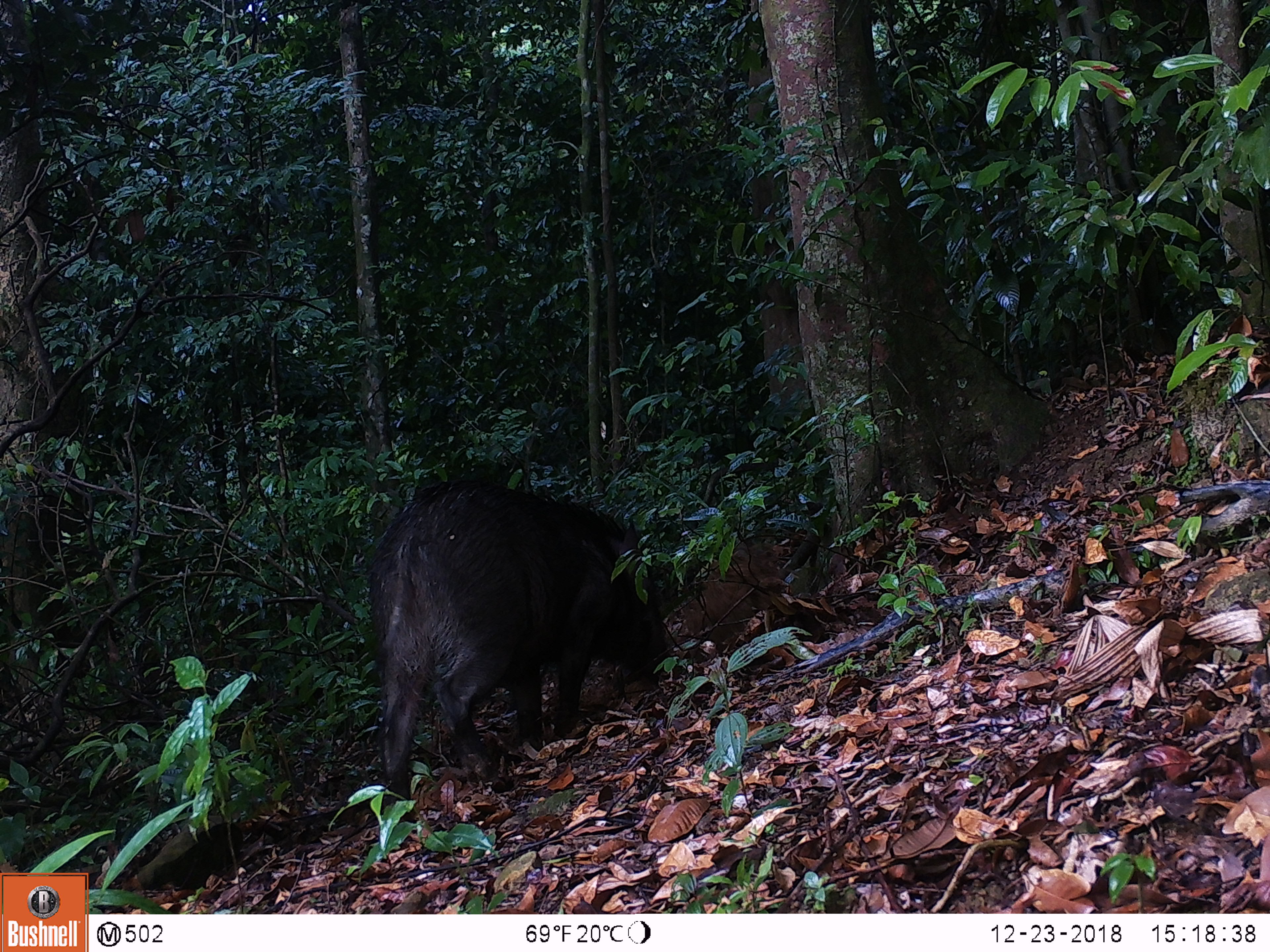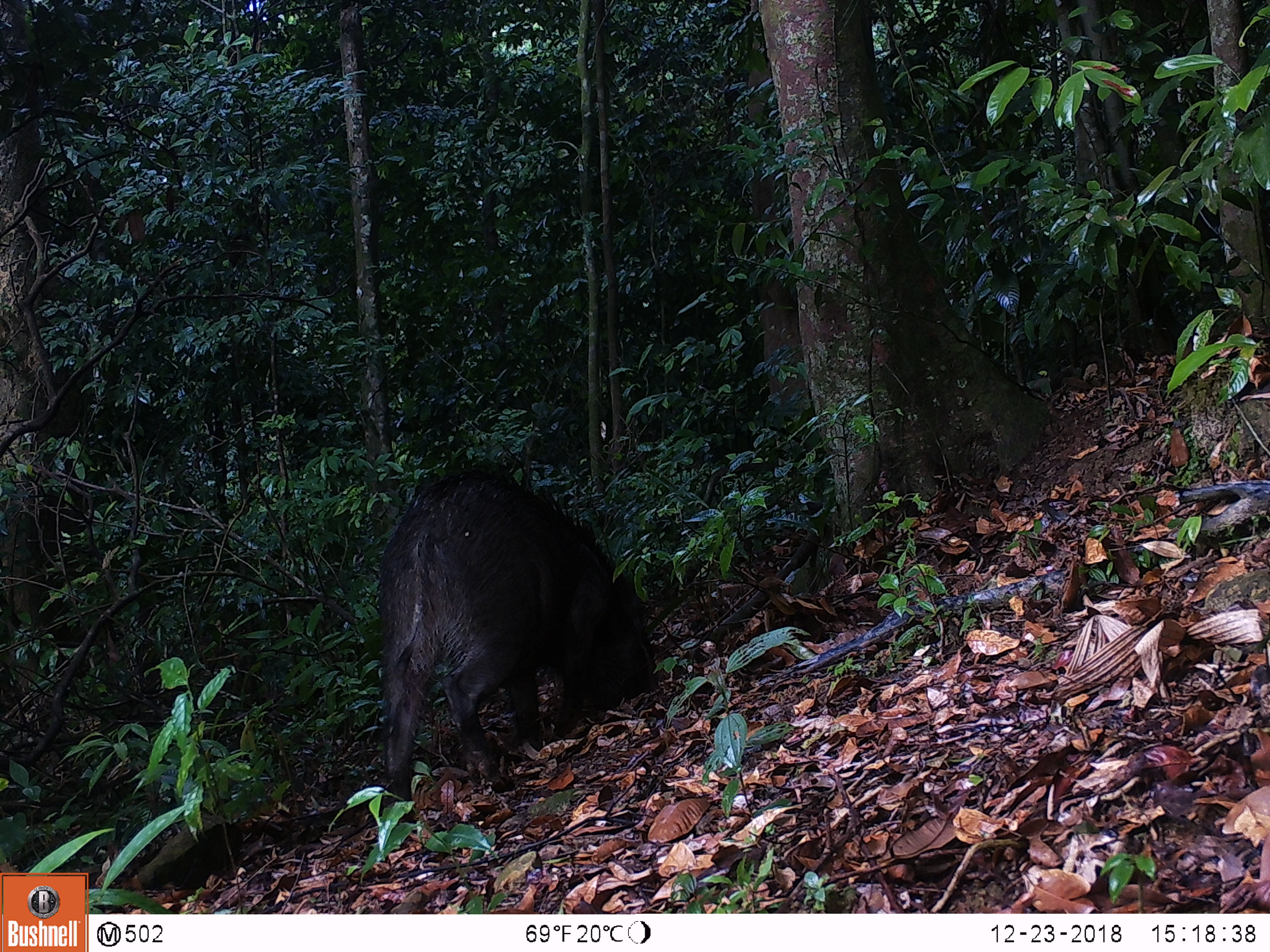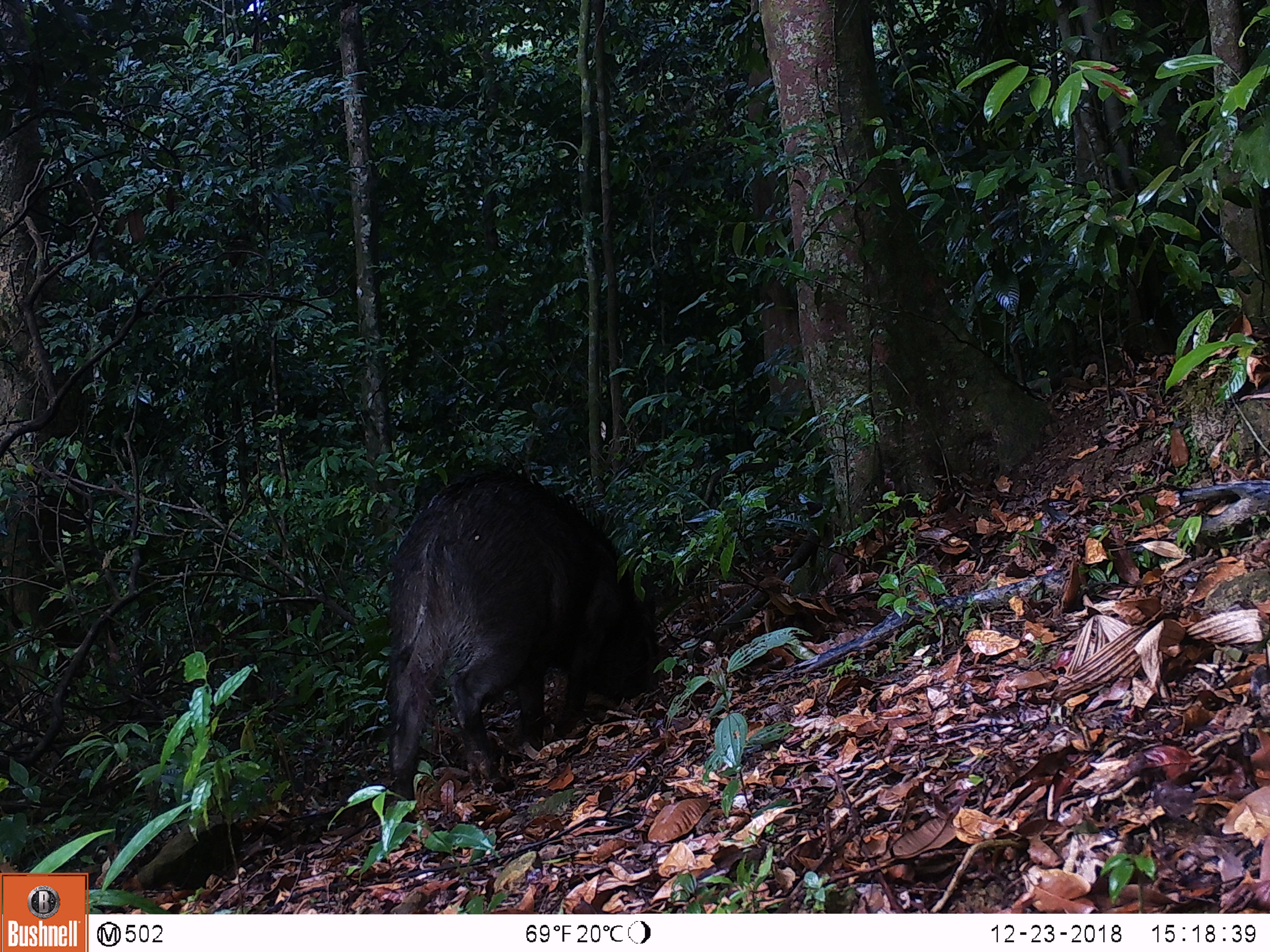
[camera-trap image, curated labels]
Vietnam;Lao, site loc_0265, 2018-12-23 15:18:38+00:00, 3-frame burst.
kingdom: Animalia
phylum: Chordata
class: Mammalia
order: Artiodactyla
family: Suidae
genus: Sus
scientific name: Sus scrofa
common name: eurasian wild pig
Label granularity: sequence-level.